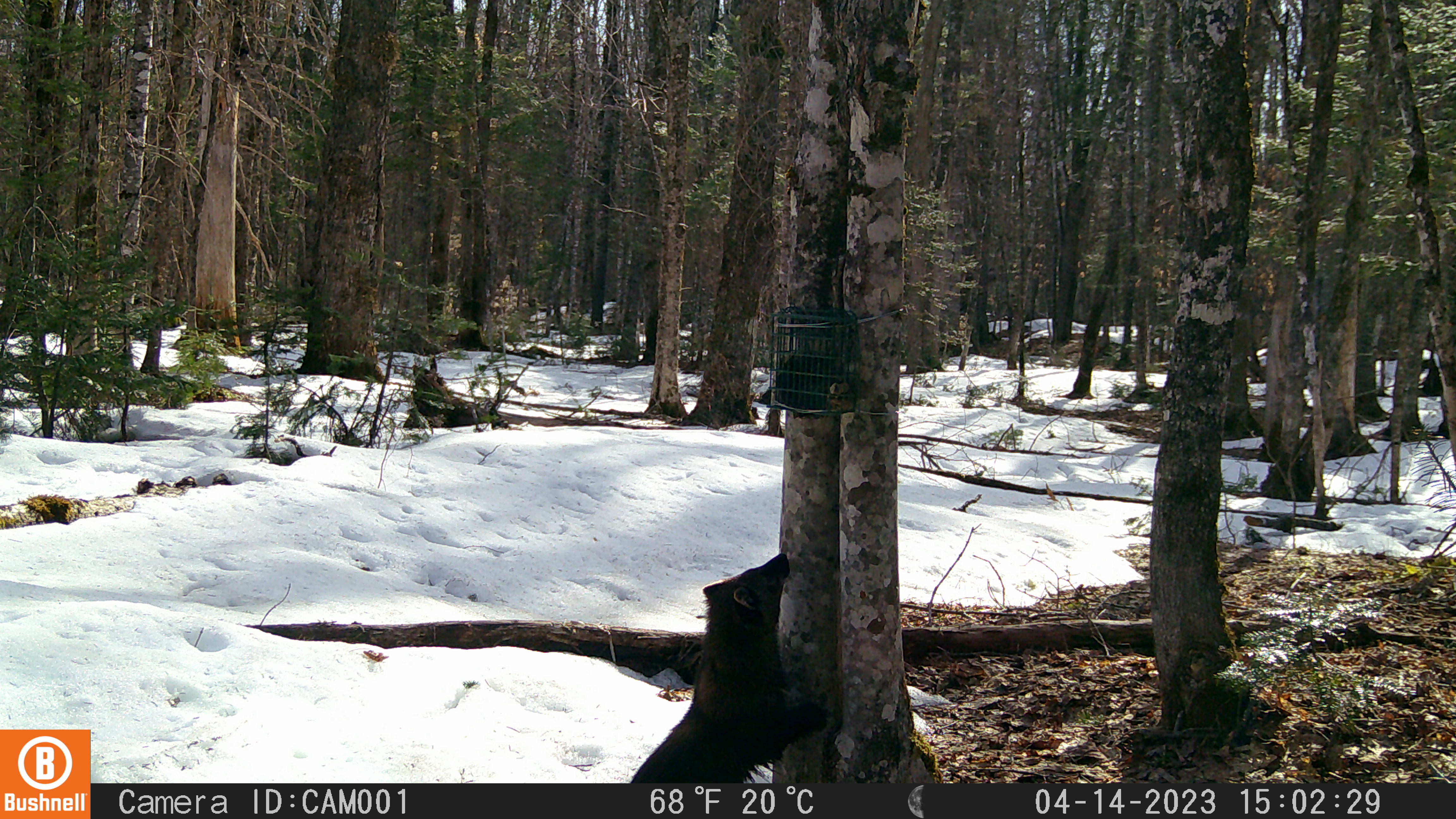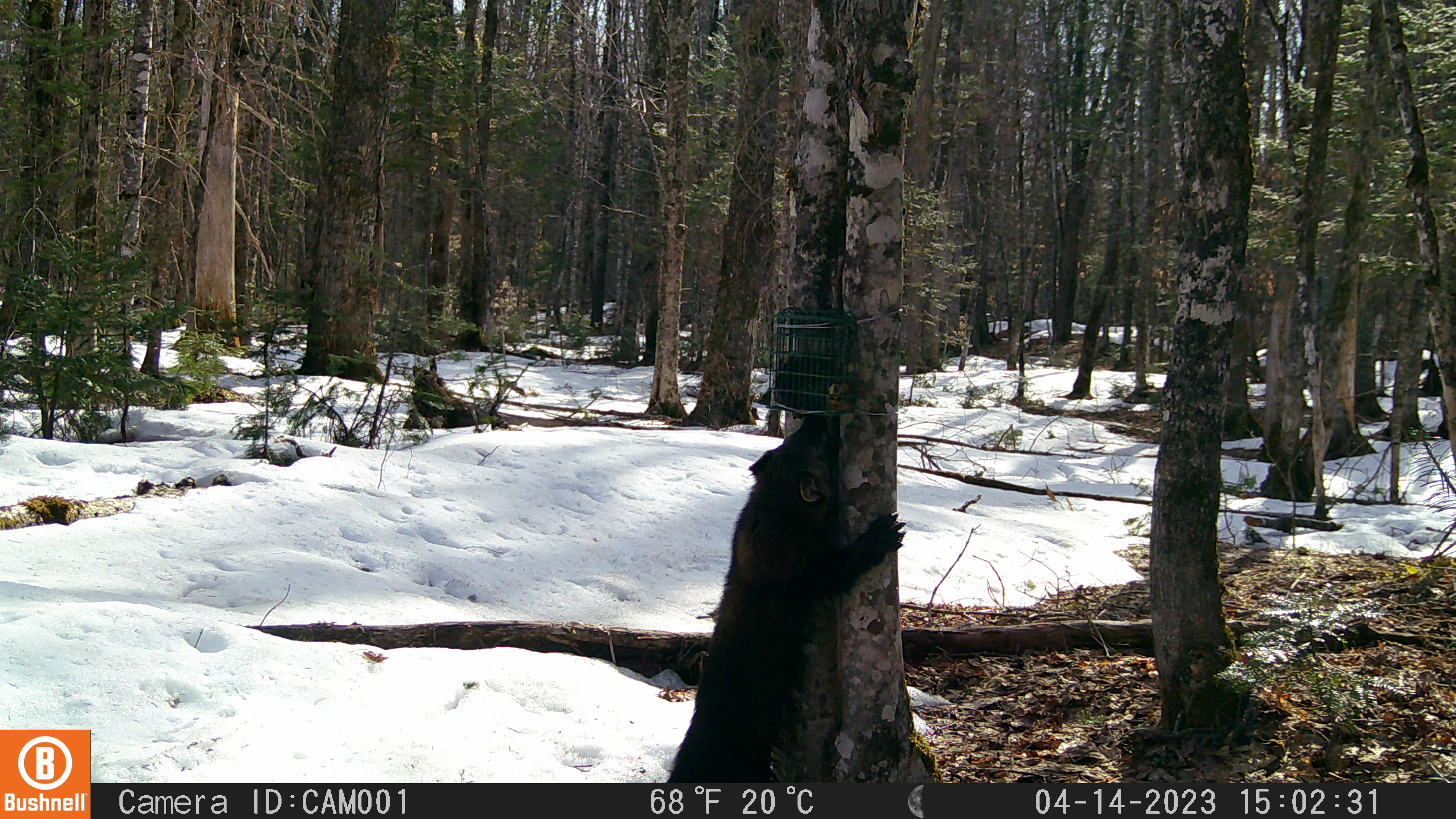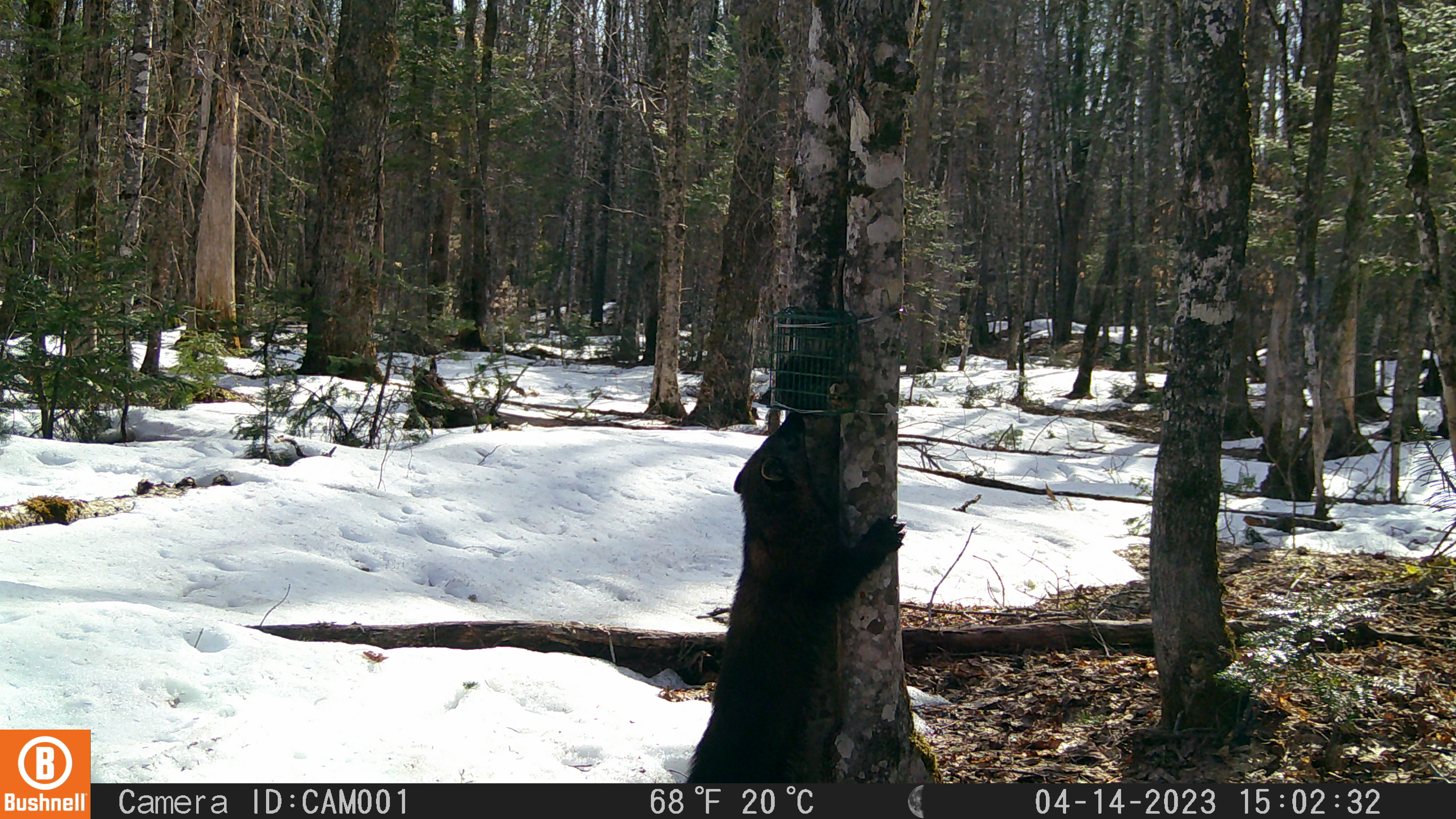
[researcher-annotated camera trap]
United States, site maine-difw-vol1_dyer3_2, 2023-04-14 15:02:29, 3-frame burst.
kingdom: Animalia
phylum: Chordata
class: Mammalia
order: Carnivora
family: Mustelidae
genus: Pekania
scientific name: Pekania pennanti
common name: fisher